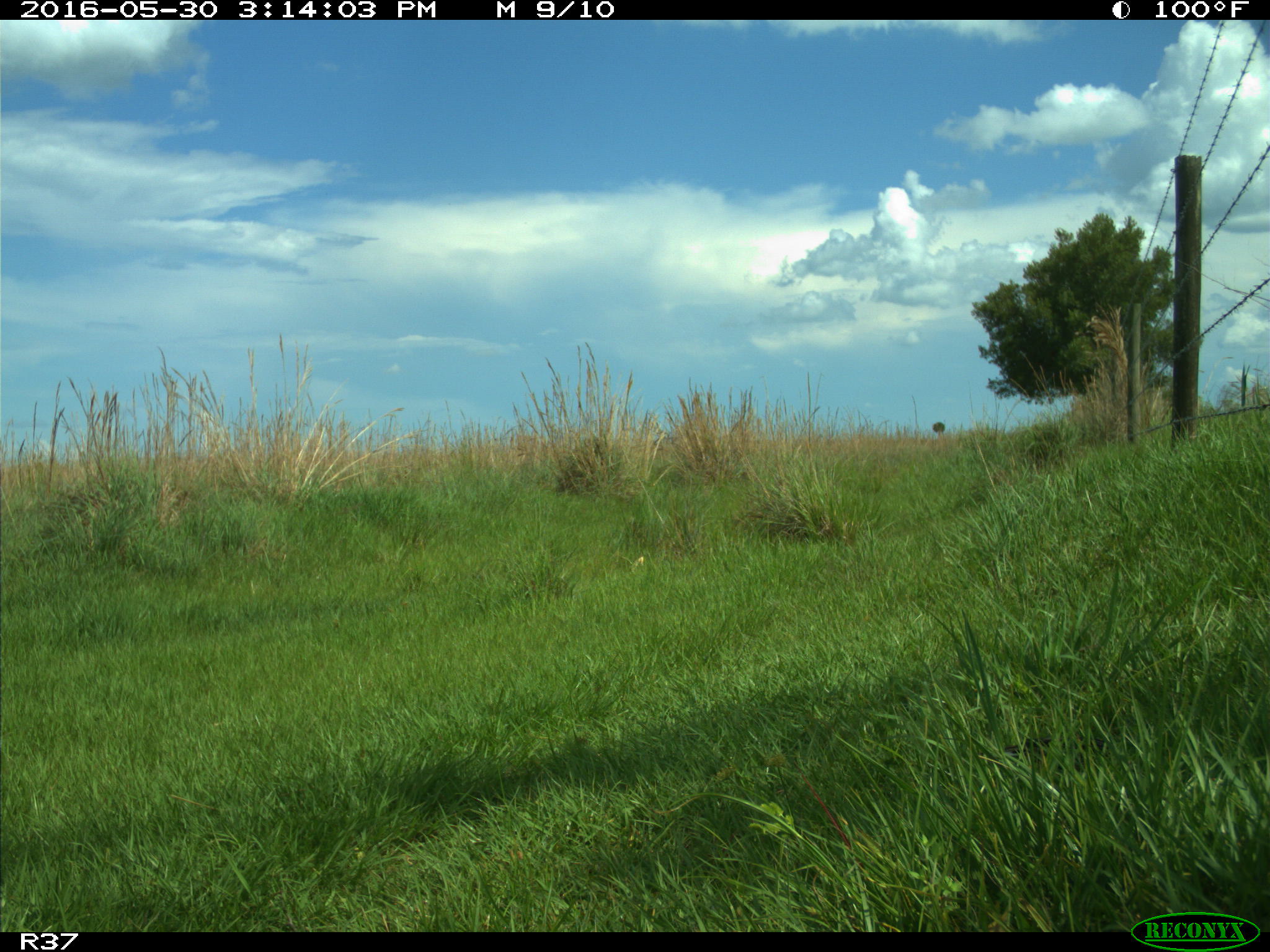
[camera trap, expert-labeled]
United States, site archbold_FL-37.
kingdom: Animalia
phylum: Chordata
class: Aves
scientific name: Aves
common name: birds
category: unidentified bird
Unidentified bird (birds) (Aves).